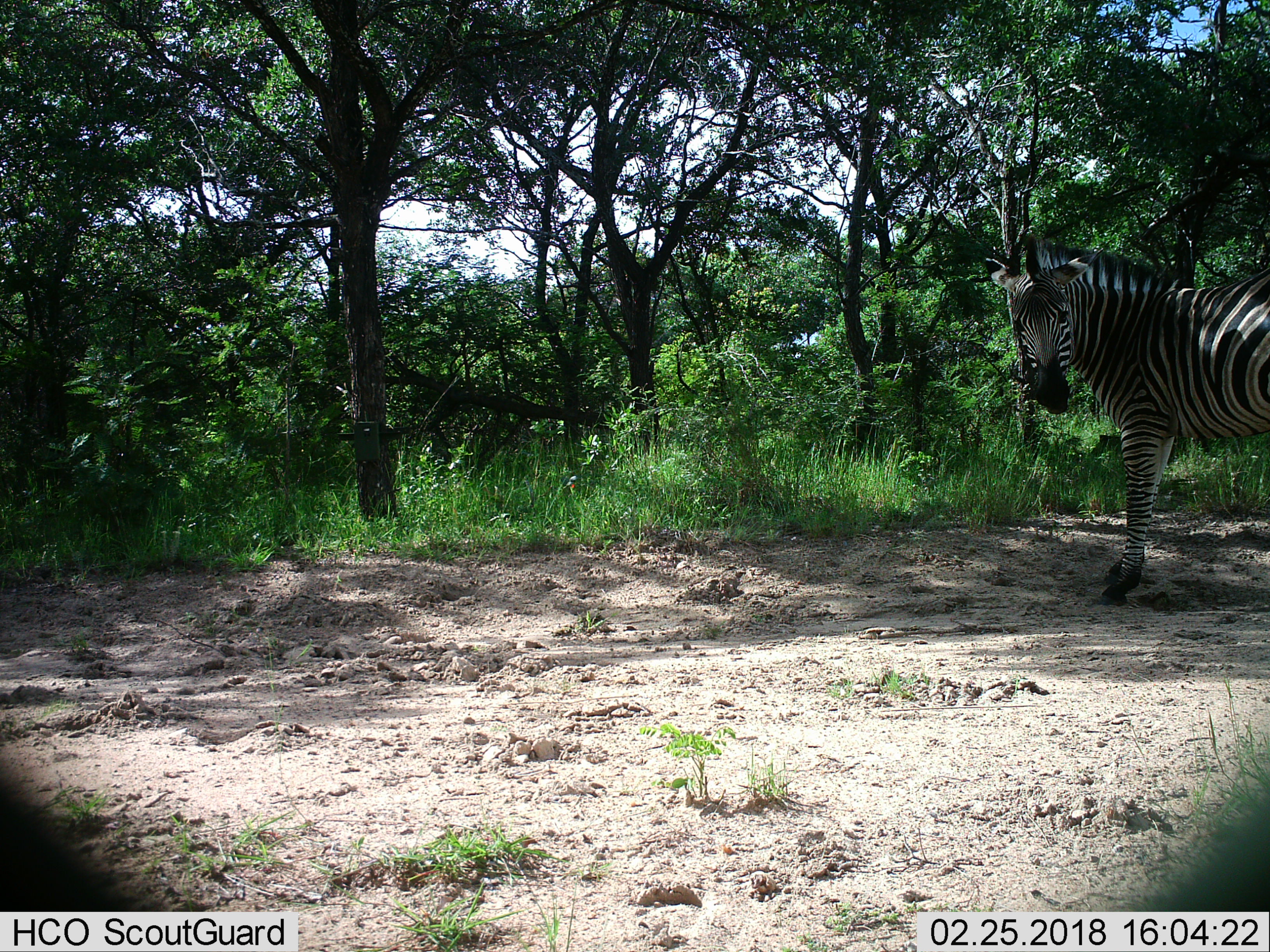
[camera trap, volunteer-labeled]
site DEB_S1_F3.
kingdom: Animalia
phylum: Chordata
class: Mammalia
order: Perissodactyla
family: Equidae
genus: Equus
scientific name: Equus quagga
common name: plains zebra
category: zebraplains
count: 1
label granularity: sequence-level